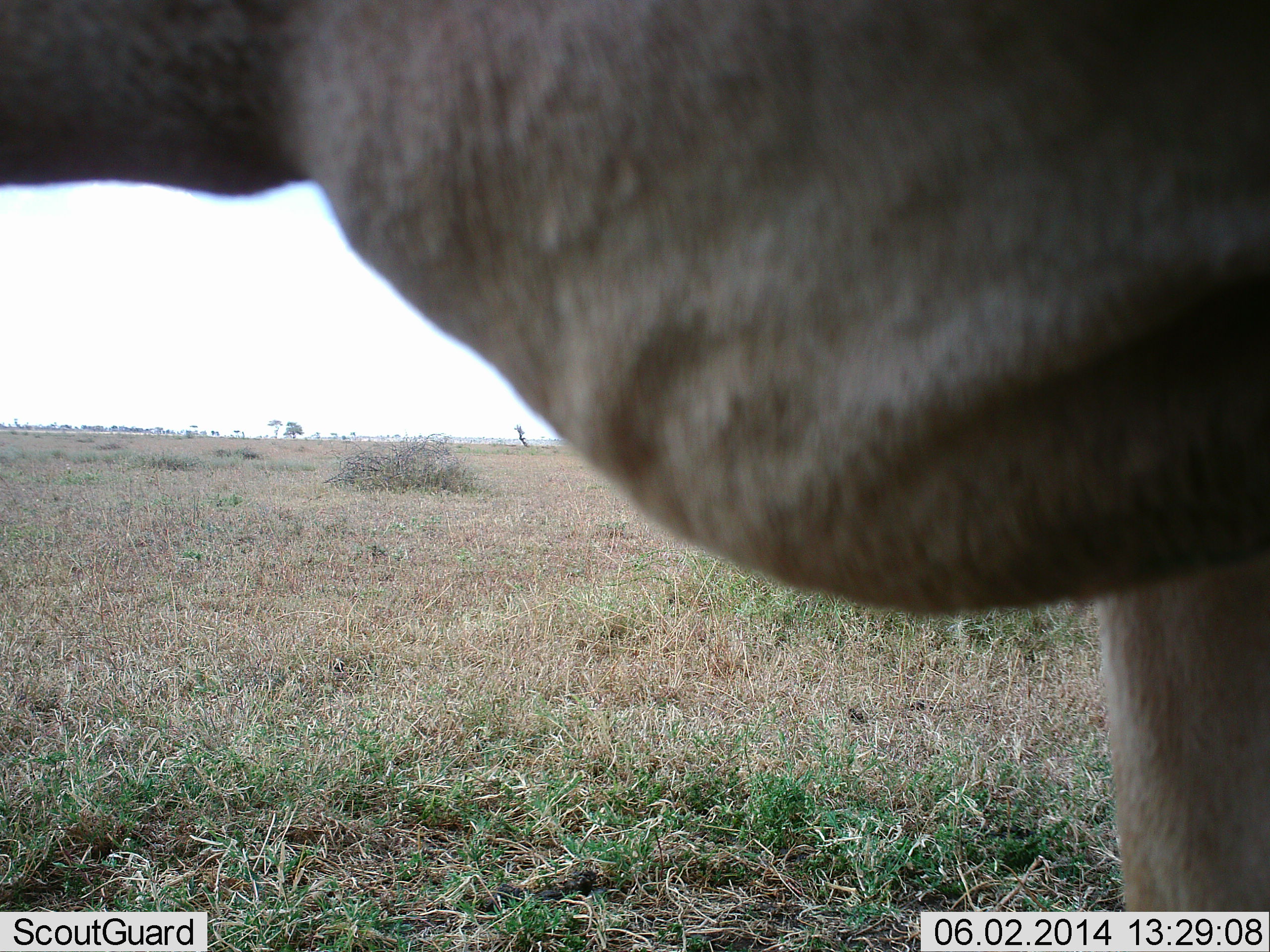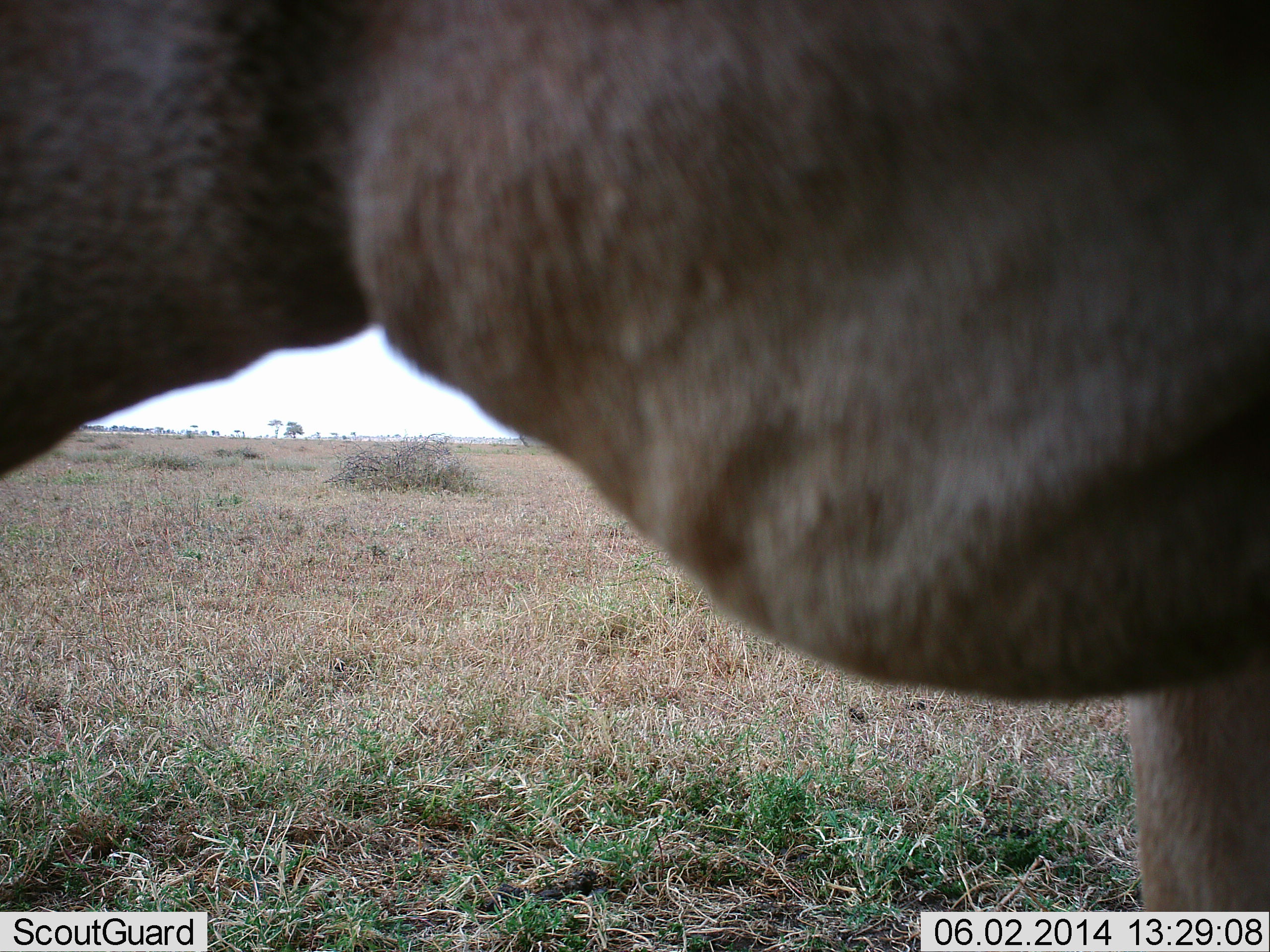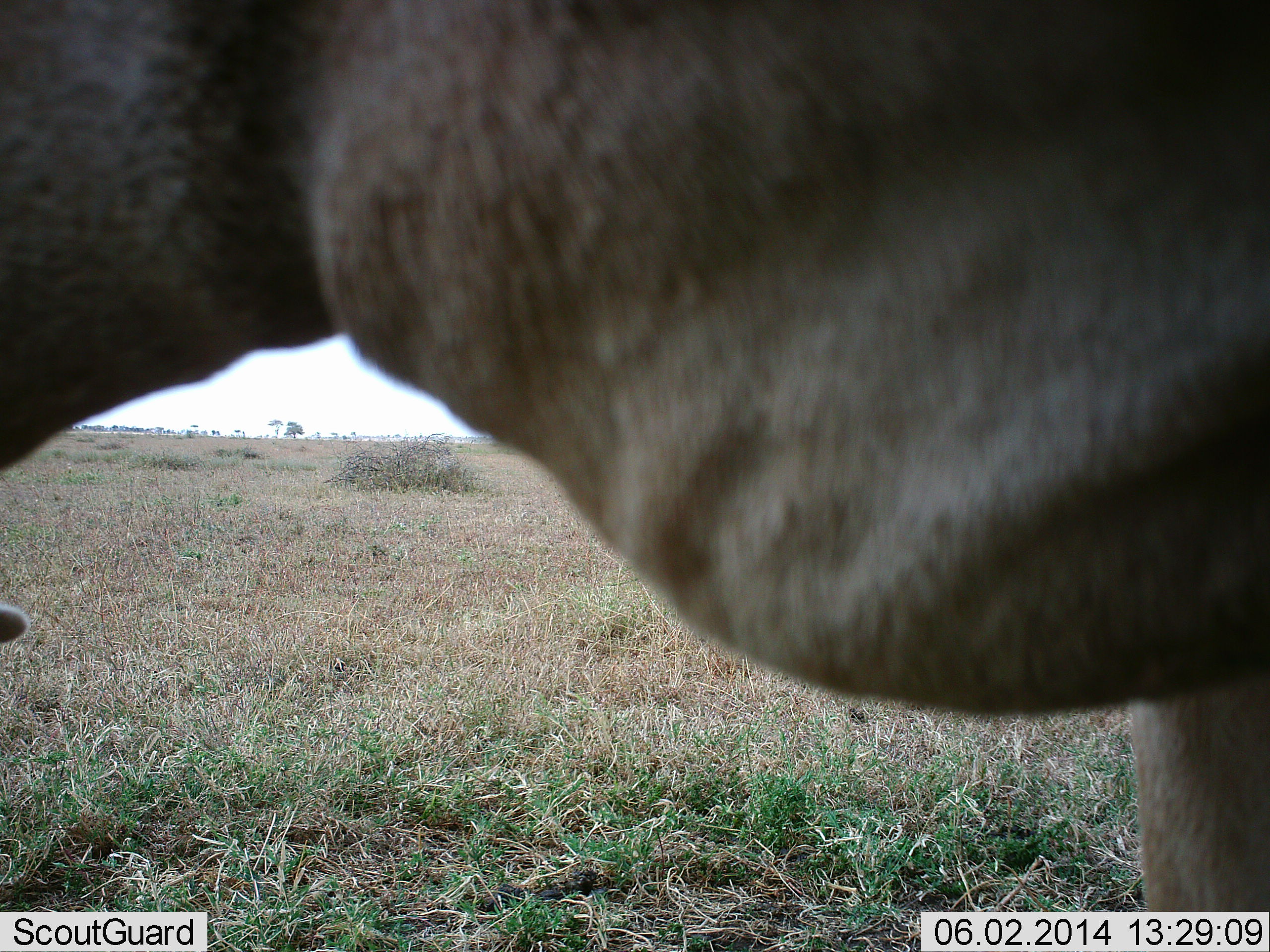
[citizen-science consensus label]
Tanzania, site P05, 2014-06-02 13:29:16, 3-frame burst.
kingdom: Animalia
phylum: Chordata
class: Mammalia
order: Artiodactyla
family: Bovidae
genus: Connochaetes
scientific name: Connochaetes taurinus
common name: blue wildebeest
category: wildebeest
Wildebeest (blue wildebeest) (Connochaetes taurinus), count 1. Behavior (volunteer vote fractions): standing 100%, resting 0%, moving 0%, interacting 0%. Young present (vote fraction): 0%. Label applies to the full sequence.